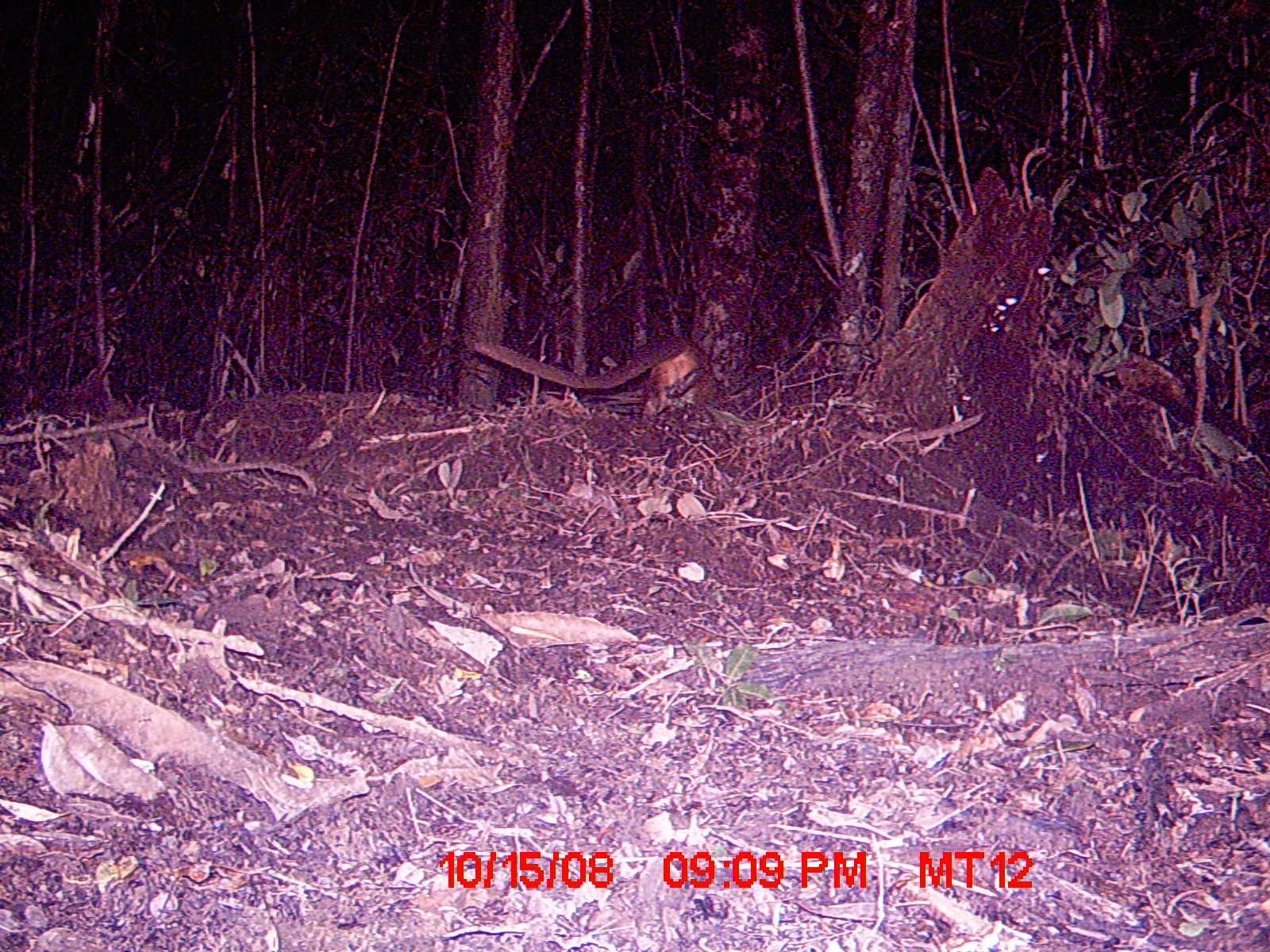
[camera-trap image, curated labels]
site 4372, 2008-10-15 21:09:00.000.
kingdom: Animalia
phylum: Chordata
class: Mammalia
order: Carnivora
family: Eupleridae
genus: Cryptoprocta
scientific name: Cryptoprocta ferox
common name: fossa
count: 1